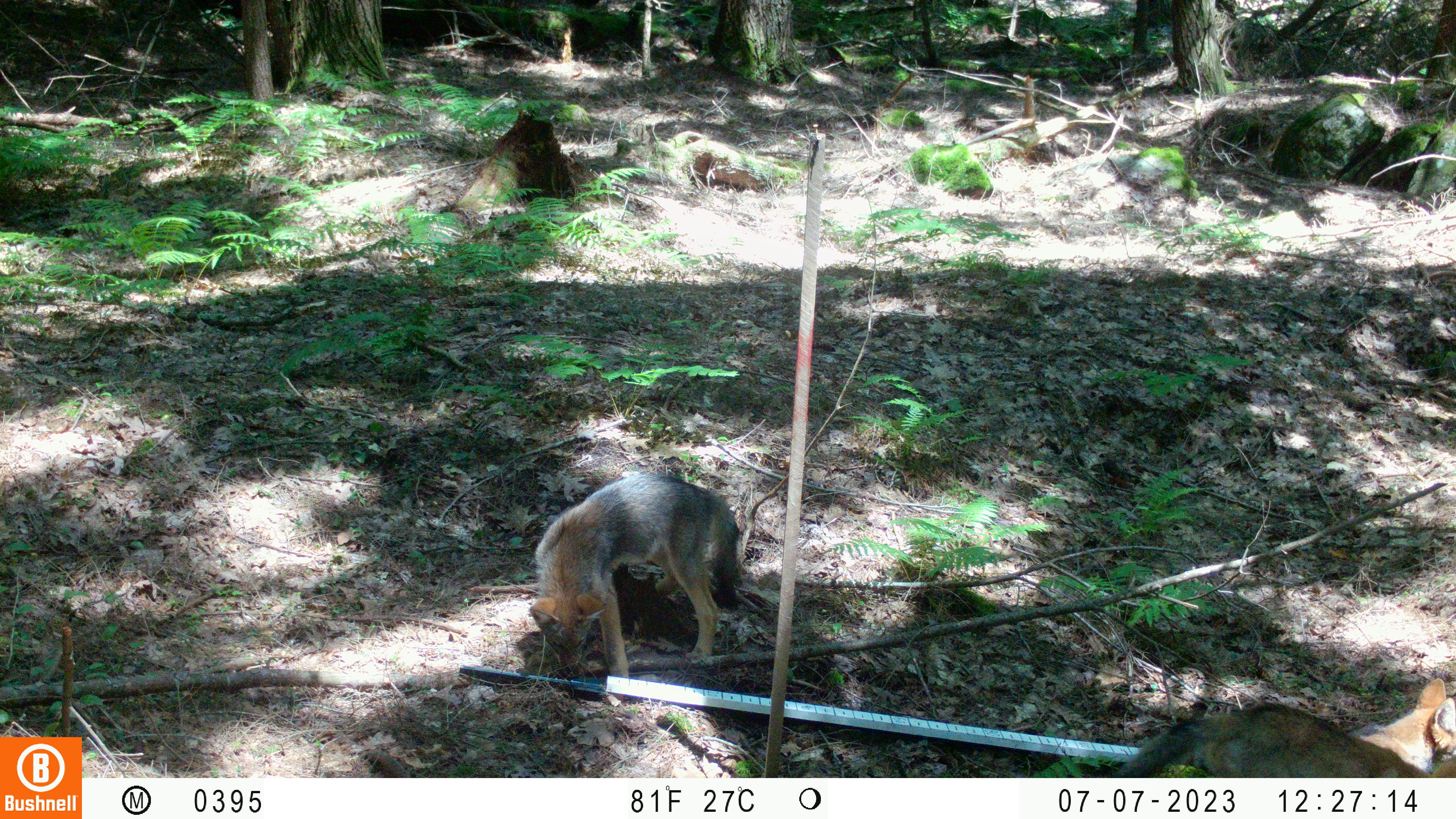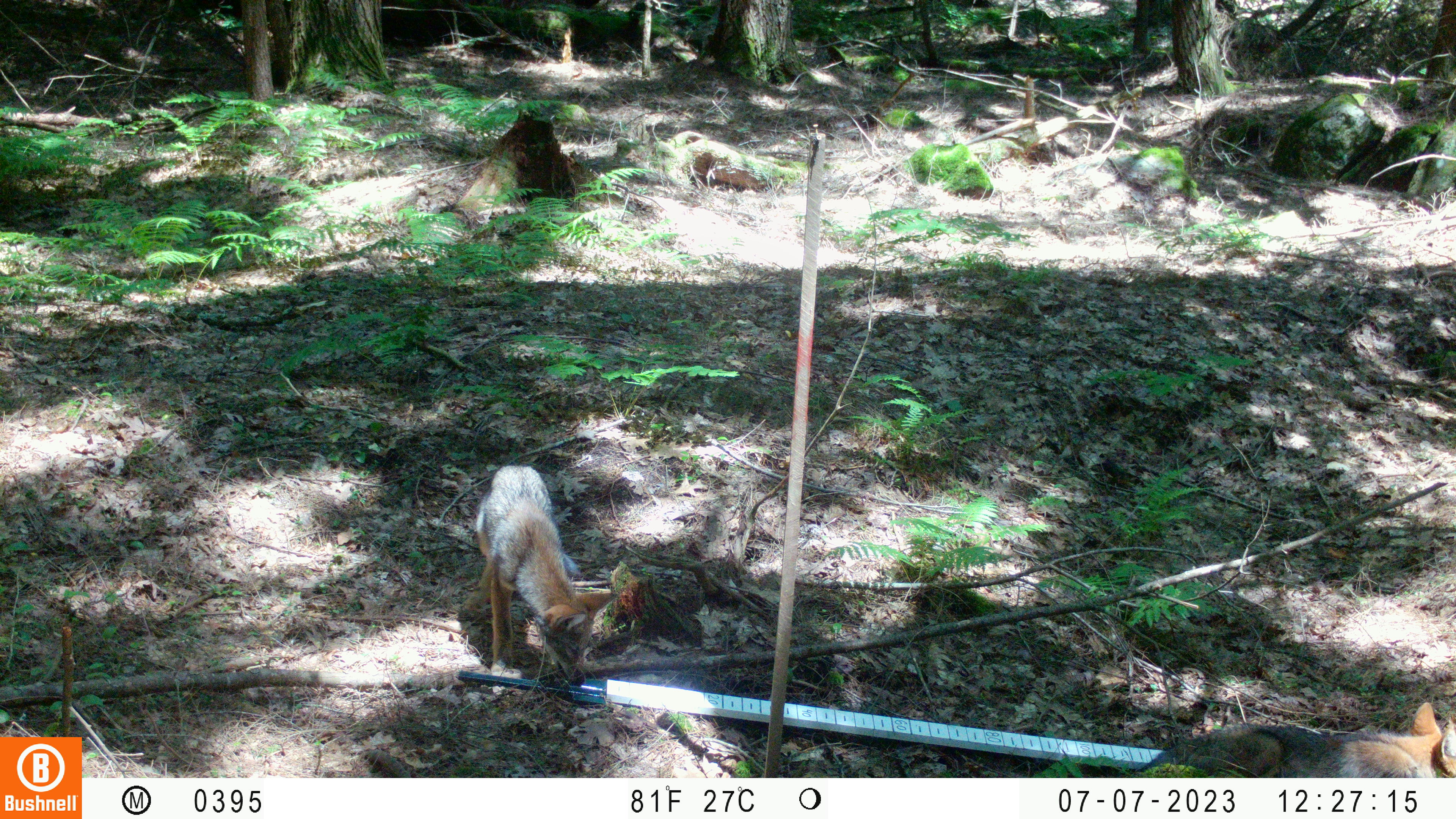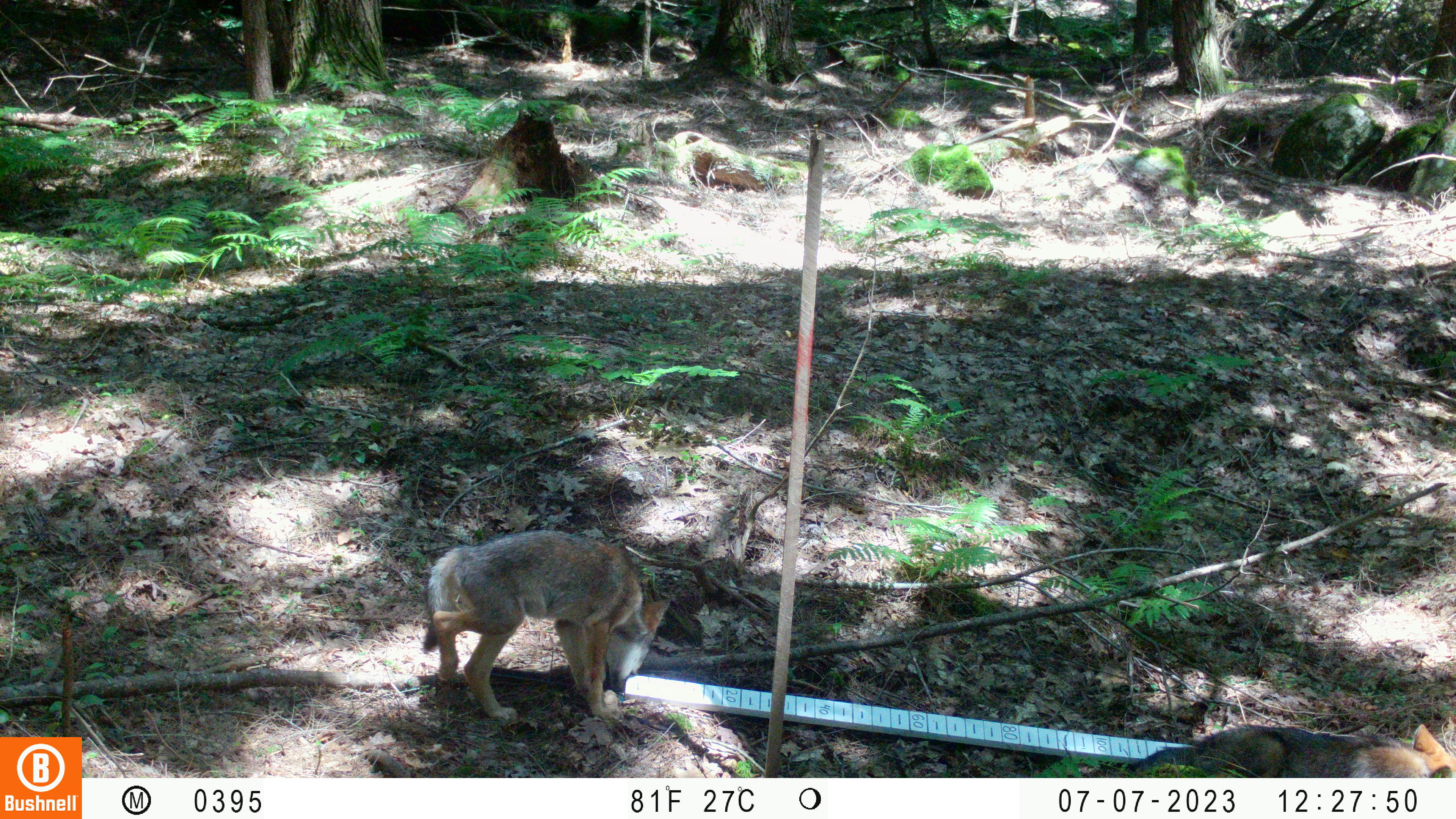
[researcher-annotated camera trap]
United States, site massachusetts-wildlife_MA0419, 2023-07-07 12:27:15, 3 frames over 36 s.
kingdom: Animalia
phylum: Chordata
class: Mammalia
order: Carnivora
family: Canidae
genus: Urocyon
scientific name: Urocyon cinereoargenteus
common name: gray fox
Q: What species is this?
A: Gray fox (Urocyon cinereoargenteus).